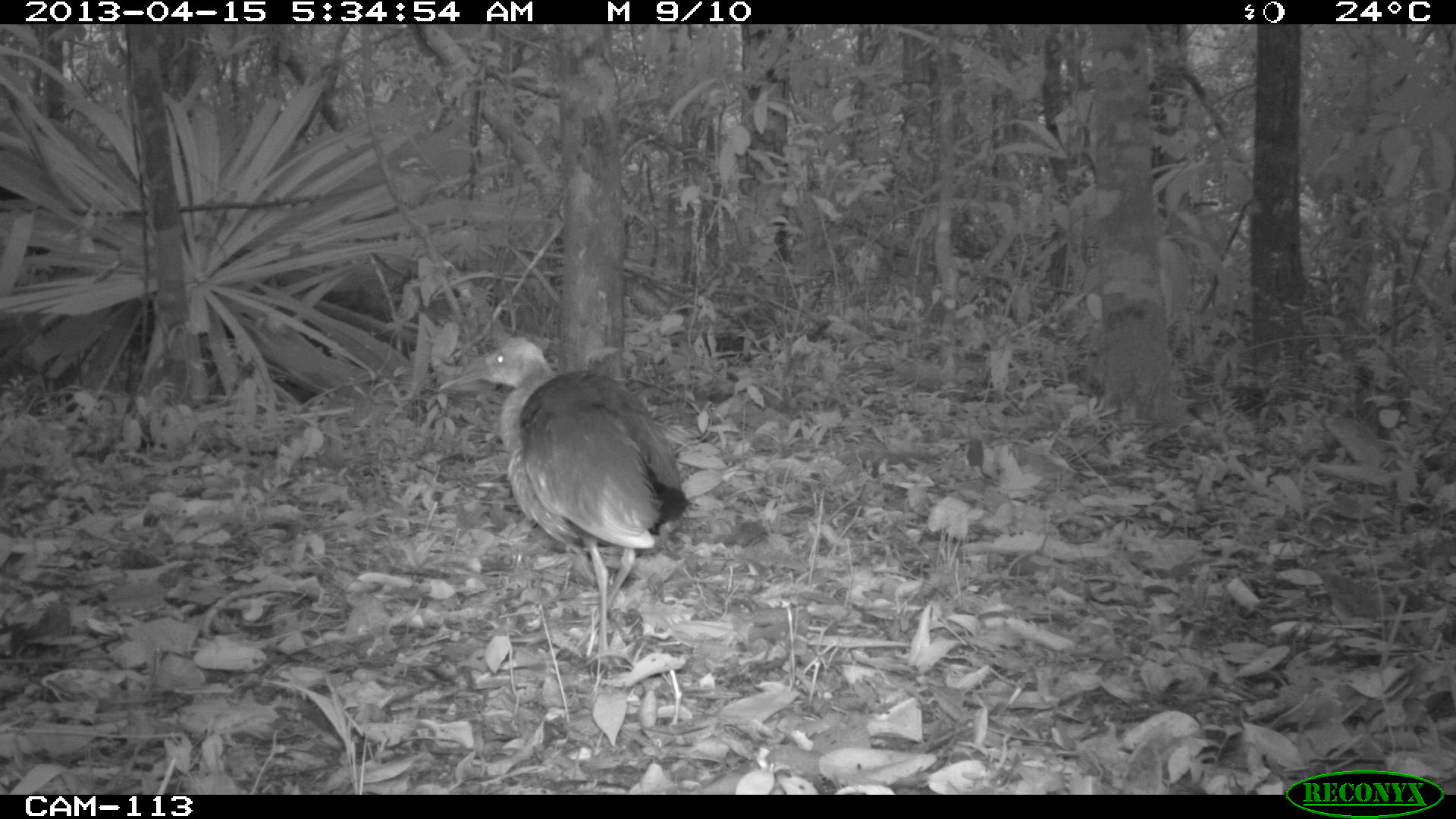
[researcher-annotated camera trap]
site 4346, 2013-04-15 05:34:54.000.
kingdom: Animalia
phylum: Chordata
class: Aves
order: Gruiformes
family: Rallidae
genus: Aramides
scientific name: Aramides cajaneus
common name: gray-necked wood-rail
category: aramides cajanea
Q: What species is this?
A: Aramides cajanea (gray-necked wood-rail) (Aramides cajaneus).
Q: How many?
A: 1.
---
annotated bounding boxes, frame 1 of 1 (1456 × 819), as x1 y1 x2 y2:
aramides cajanea: 439 338 690 675